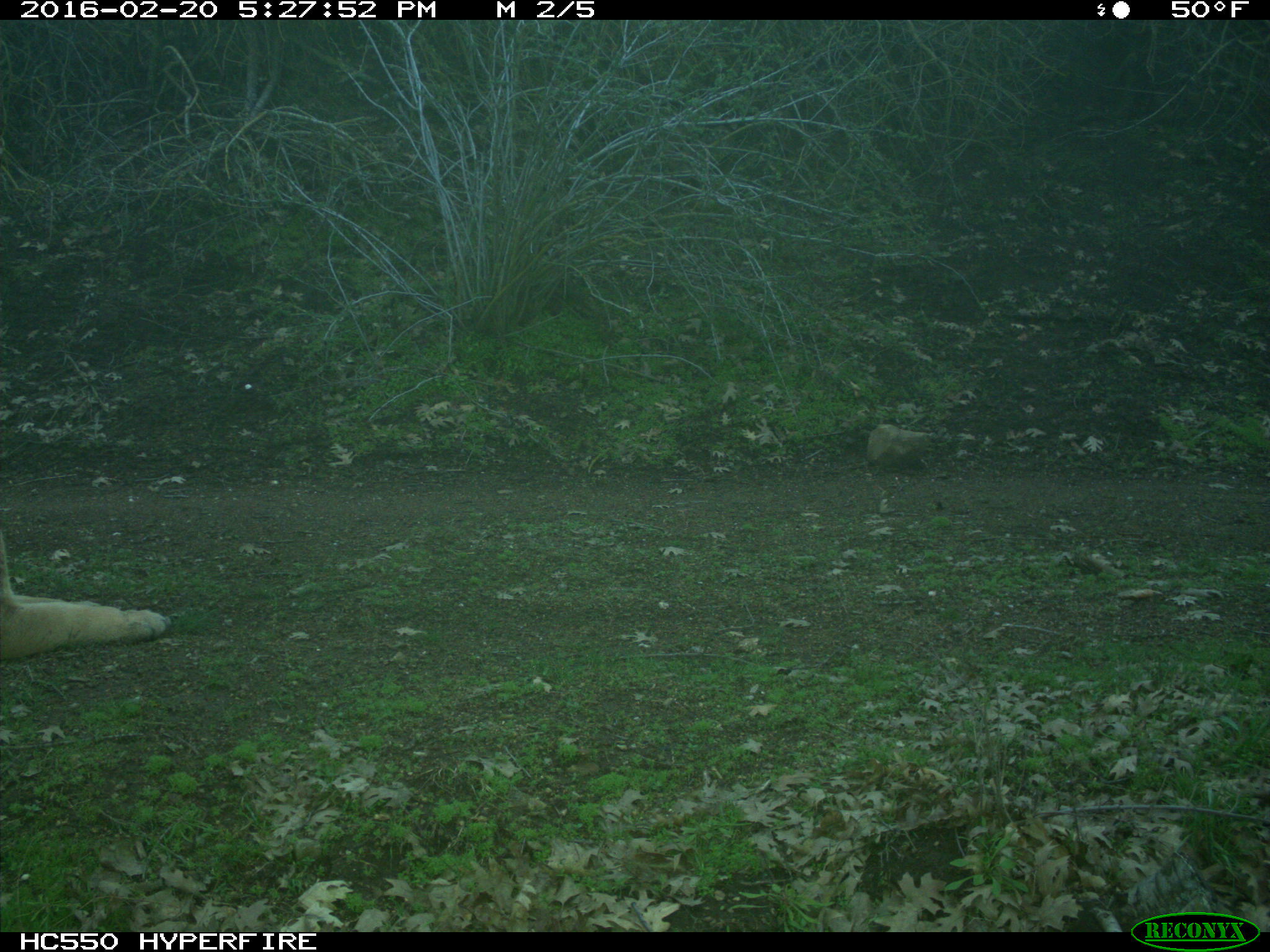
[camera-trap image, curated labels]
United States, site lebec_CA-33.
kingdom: Animalia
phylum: Chordata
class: Mammalia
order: Carnivora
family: Felidae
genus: Puma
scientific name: Puma concolor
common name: mountain lion